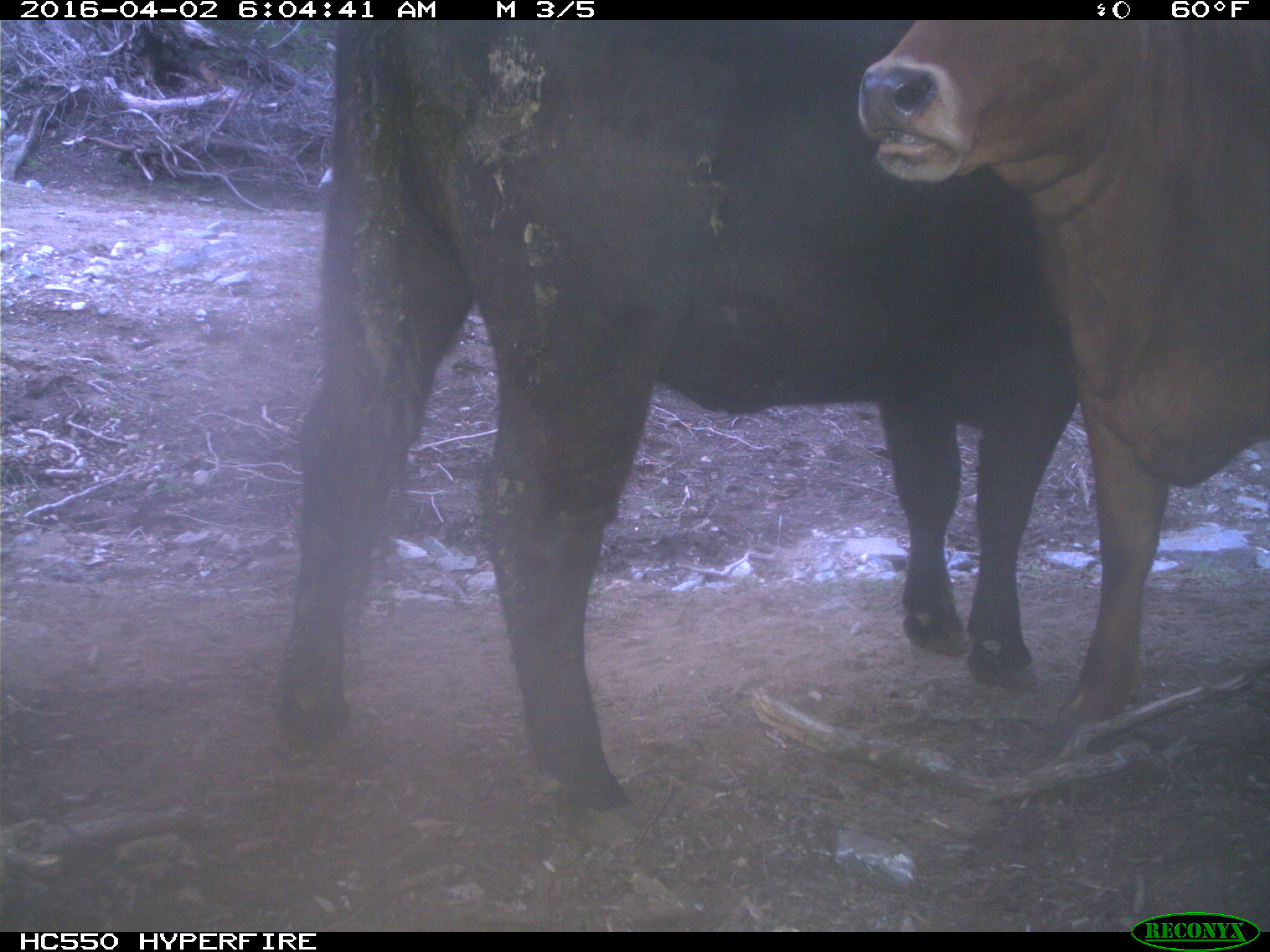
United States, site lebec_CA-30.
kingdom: Animalia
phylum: Chordata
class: Mammalia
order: Artiodactyla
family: Bovidae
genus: Bos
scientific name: Bos taurus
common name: domestic cow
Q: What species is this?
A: Bos taurus (domestic cow).